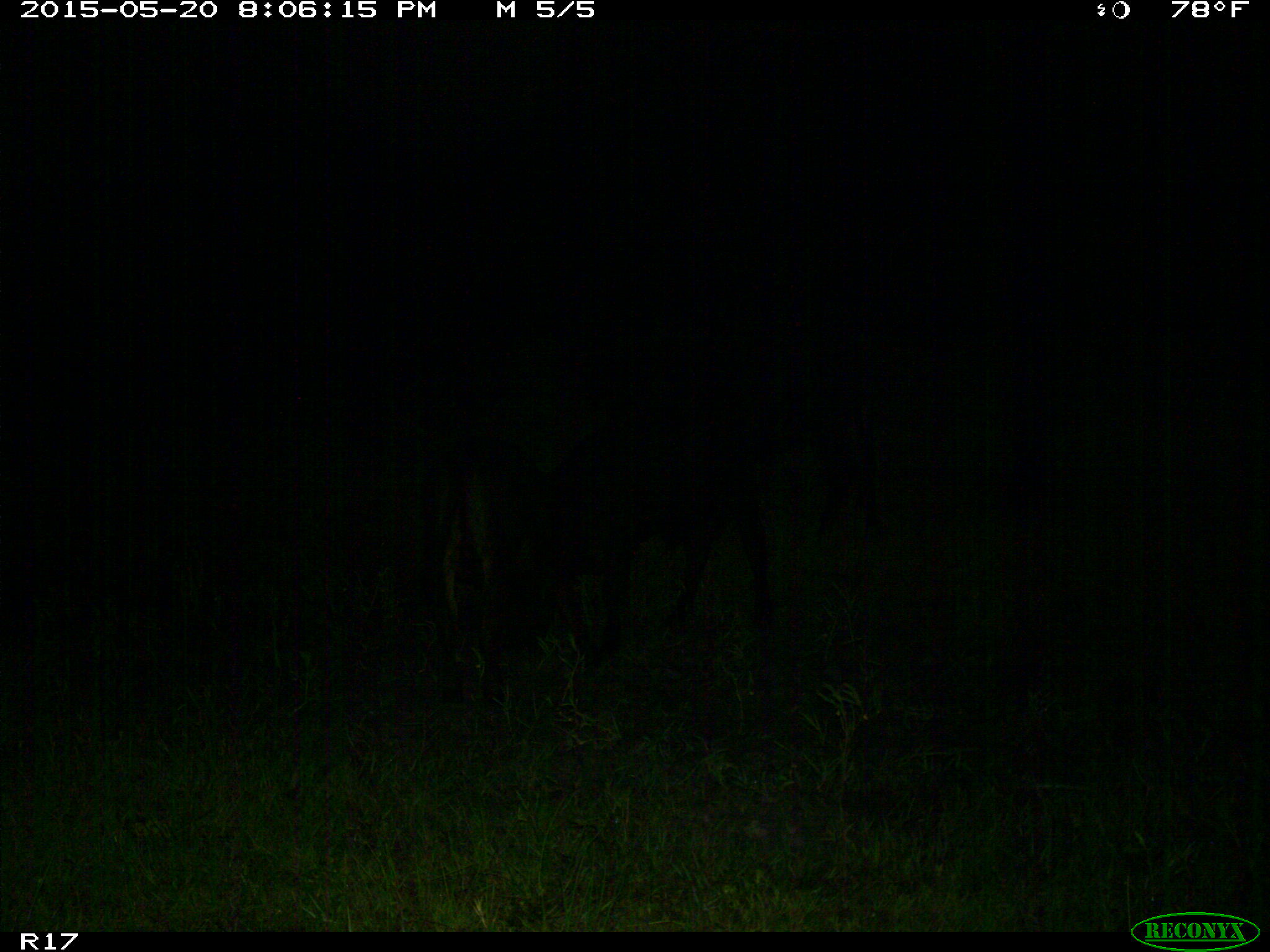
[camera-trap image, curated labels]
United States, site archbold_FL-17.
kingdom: Animalia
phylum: Chordata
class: Mammalia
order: Artiodactyla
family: Bovidae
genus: Bos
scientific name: Bos taurus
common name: domestic cow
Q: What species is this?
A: Bos taurus (domestic cow).